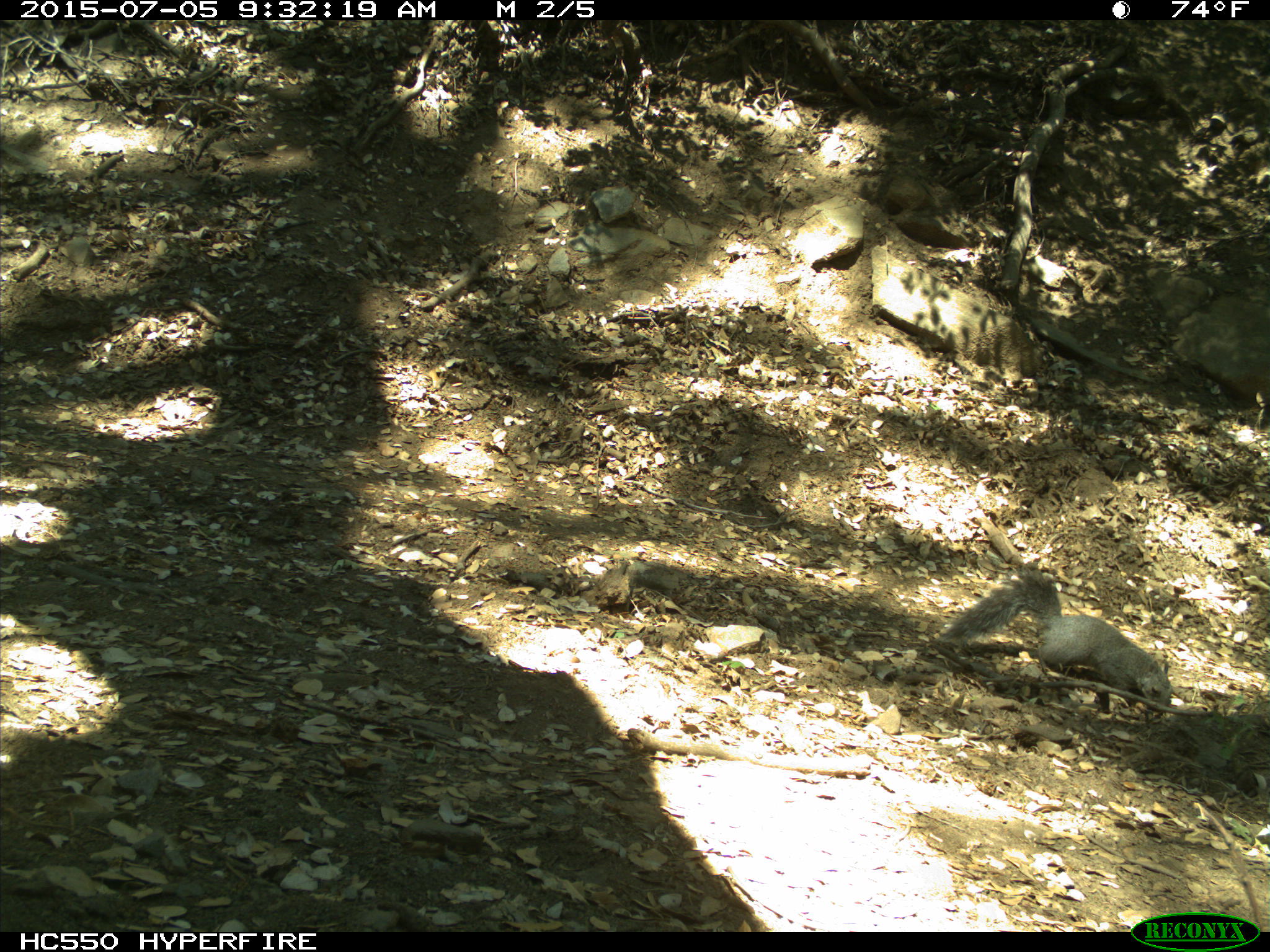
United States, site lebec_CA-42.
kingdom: Animalia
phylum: Chordata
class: Mammalia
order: Rodentia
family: Sciuridae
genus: Sciurus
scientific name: Sciurus carolinensis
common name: eastern gray squirrel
Sciurus carolinensis (eastern gray squirrel).